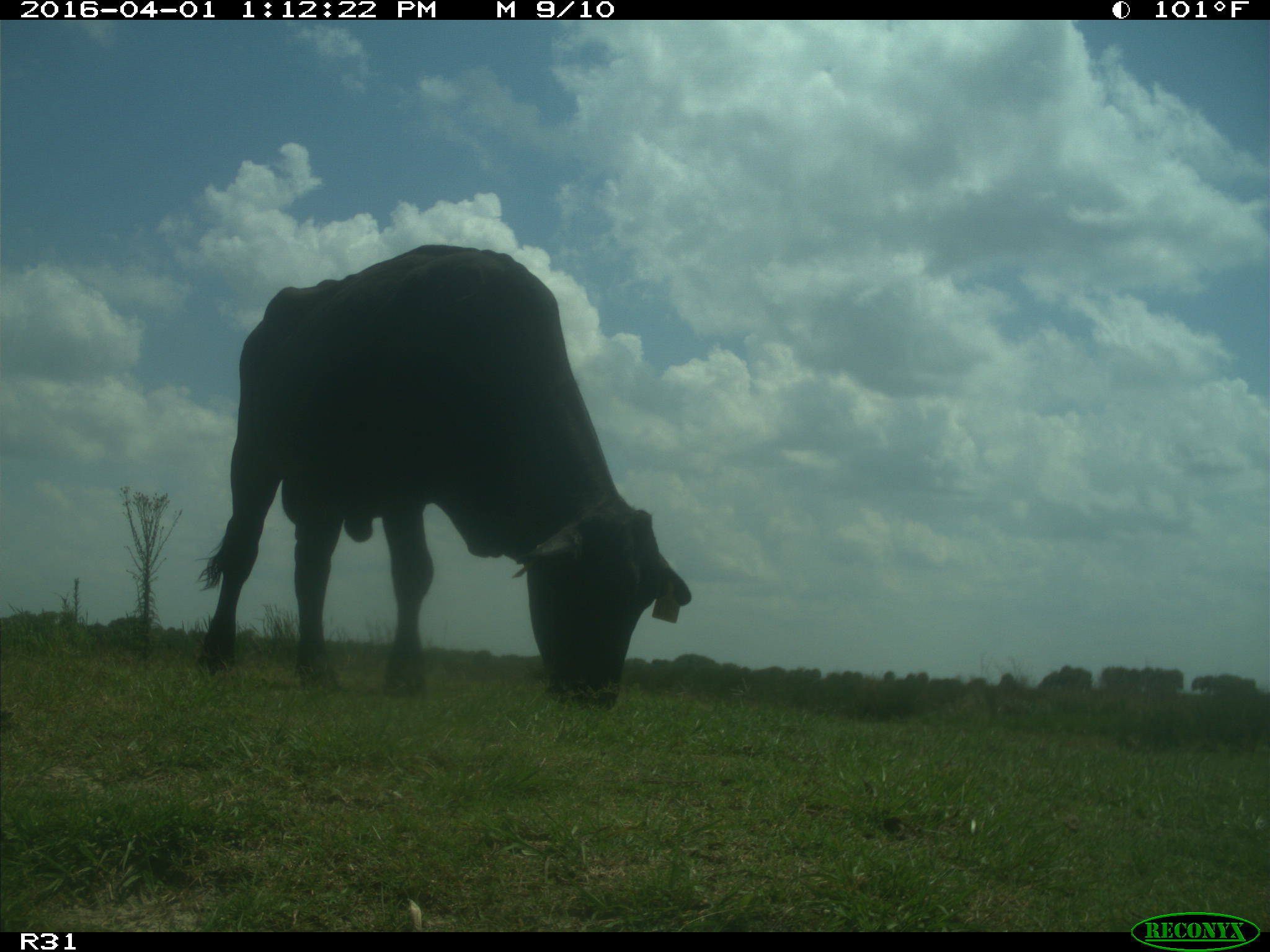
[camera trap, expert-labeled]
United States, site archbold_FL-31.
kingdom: Animalia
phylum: Chordata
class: Mammalia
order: Artiodactyla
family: Bovidae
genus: Bos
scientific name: Bos taurus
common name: domestic cow